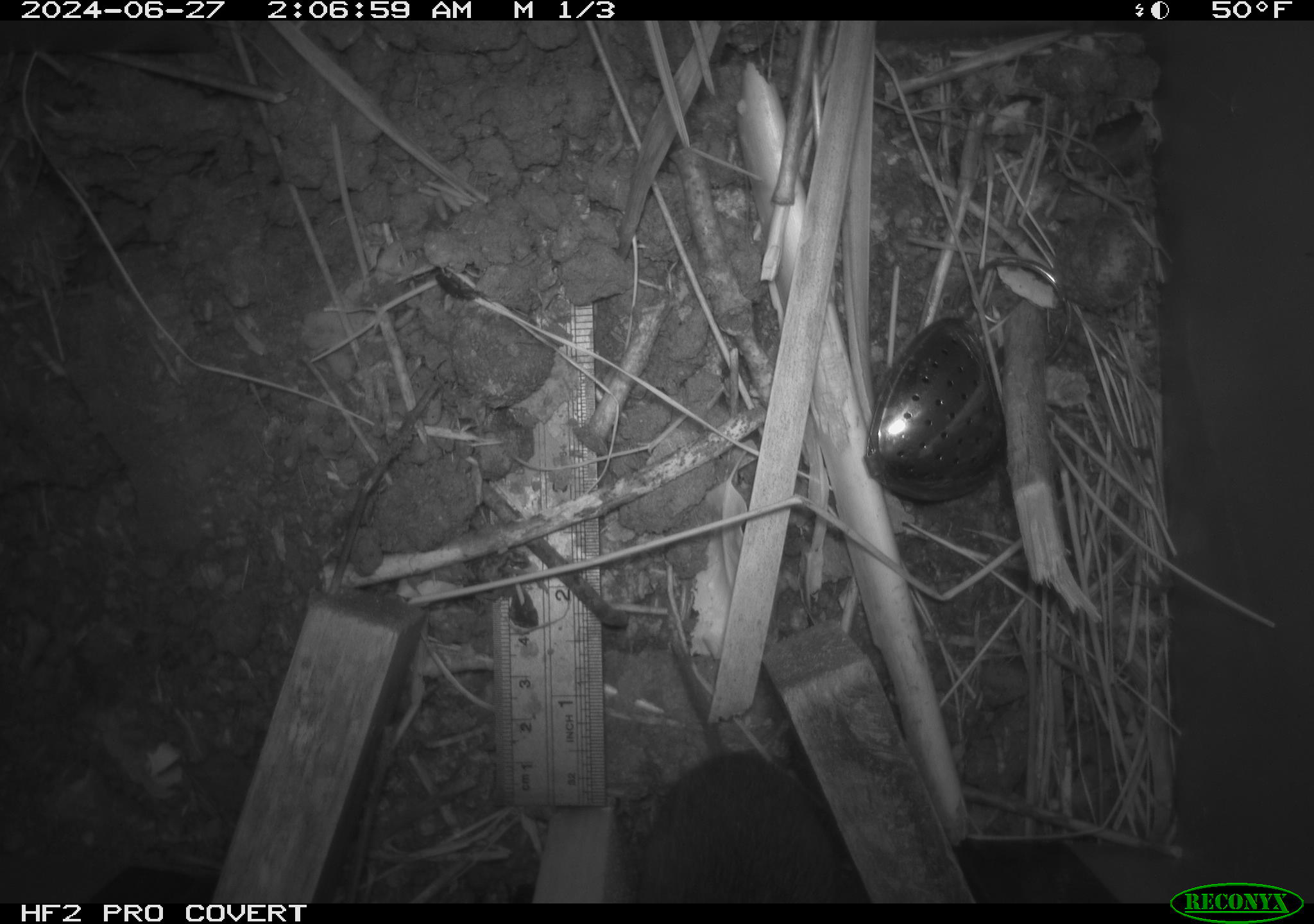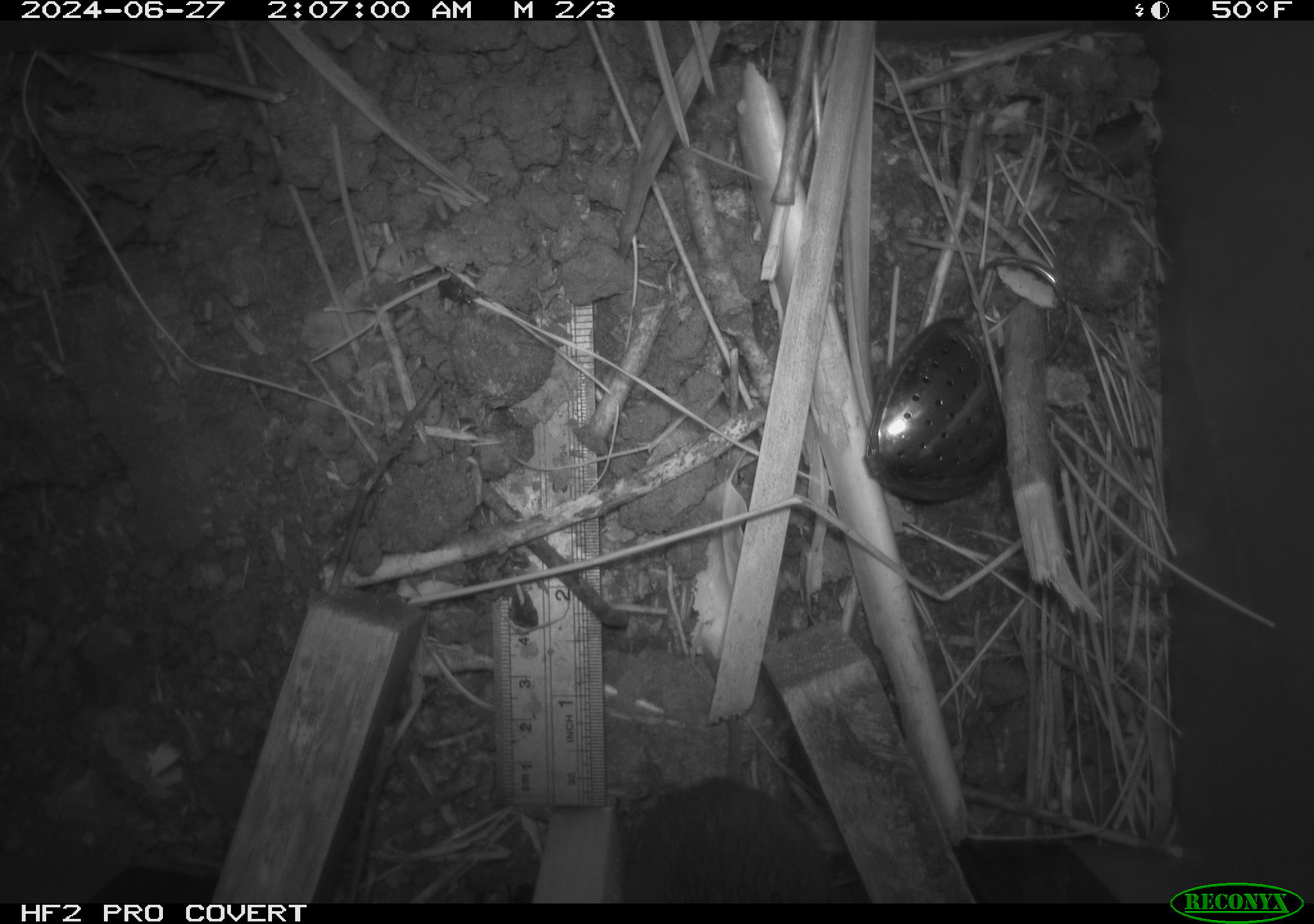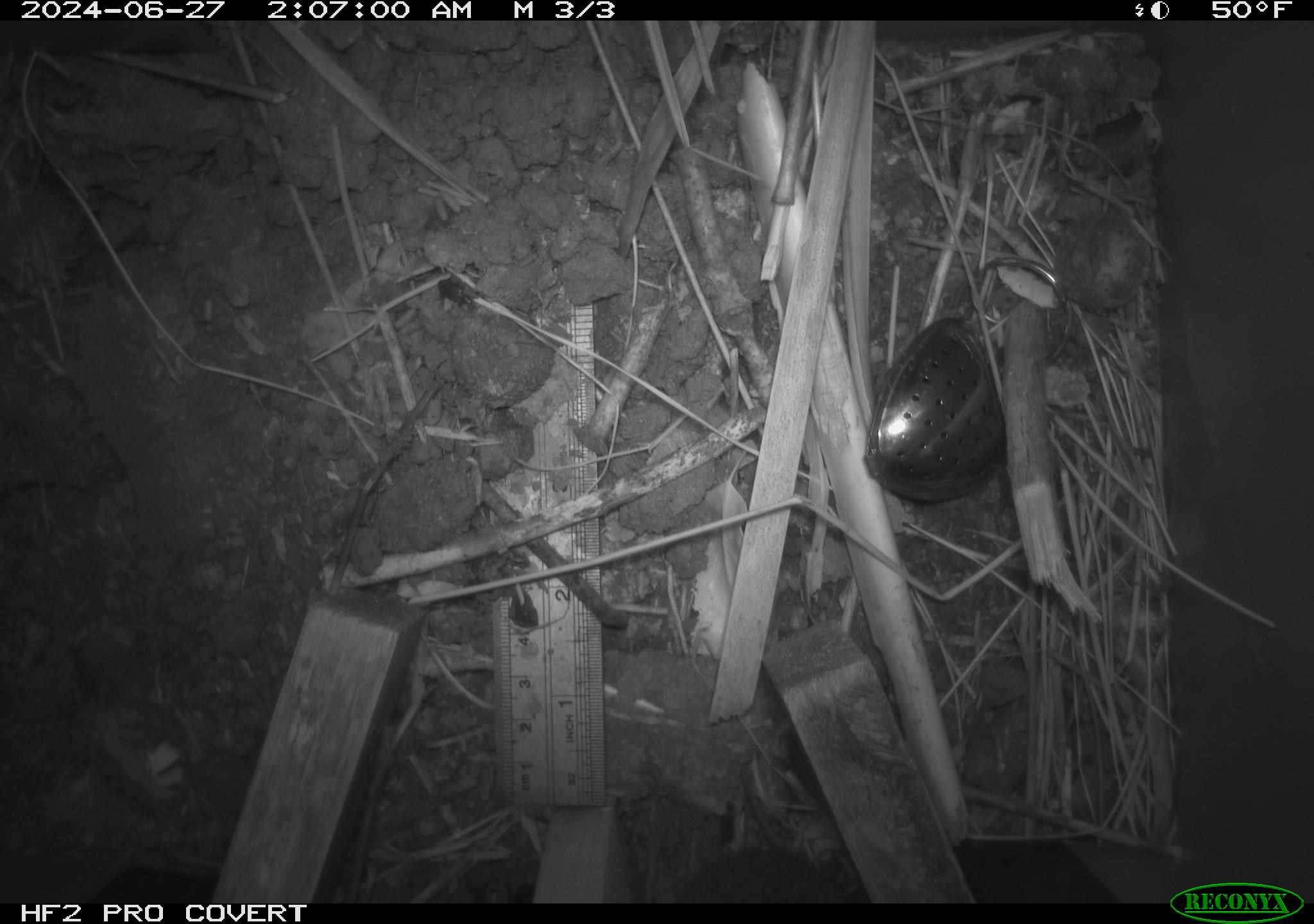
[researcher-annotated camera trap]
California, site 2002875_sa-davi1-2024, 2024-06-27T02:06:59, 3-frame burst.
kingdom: Animalia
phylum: Chordata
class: Mammalia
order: Rodentia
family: Cricetidae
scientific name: Arvicolinae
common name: voles, lemmings, and muskrats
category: arvicolinae subfamily